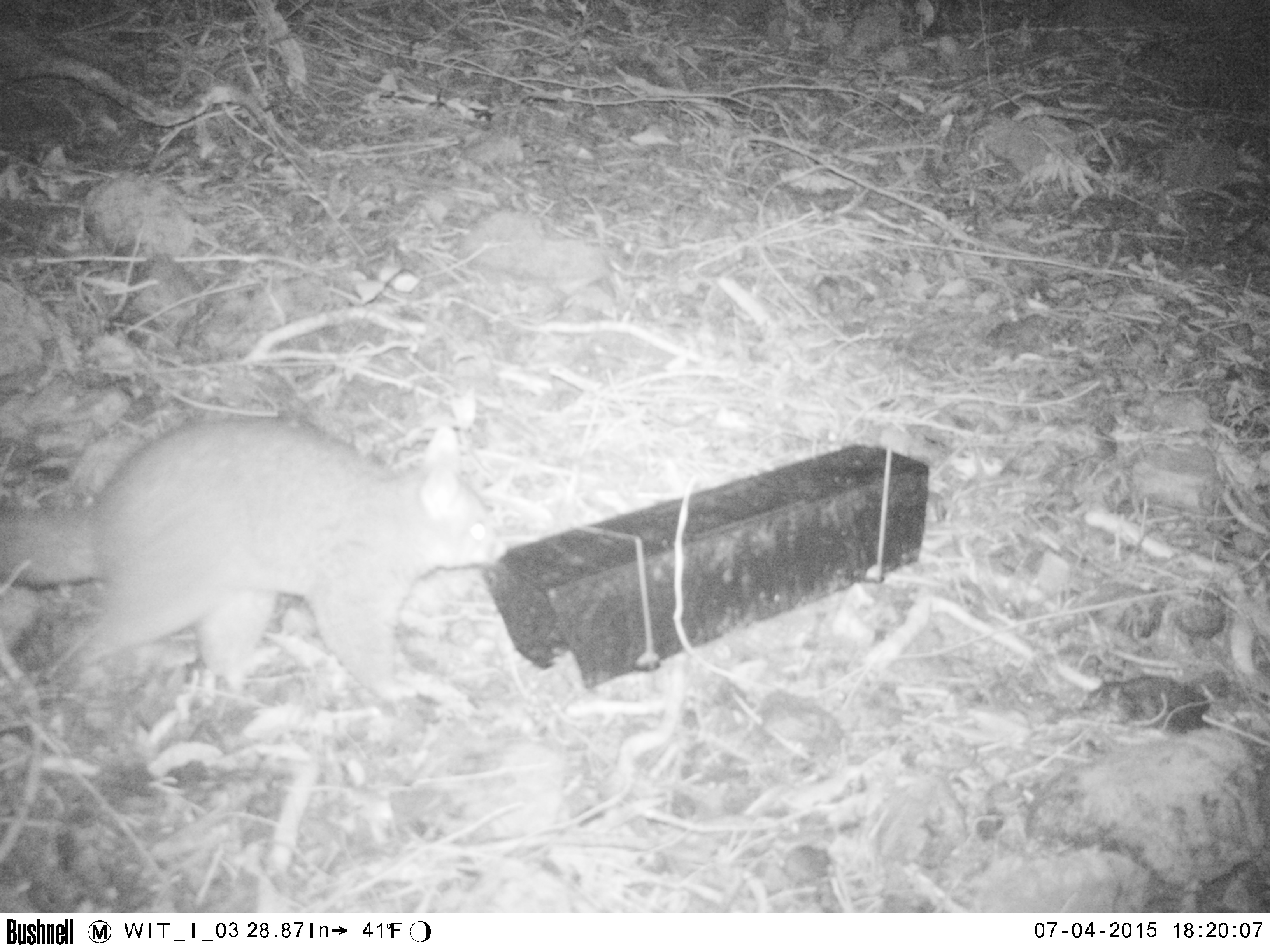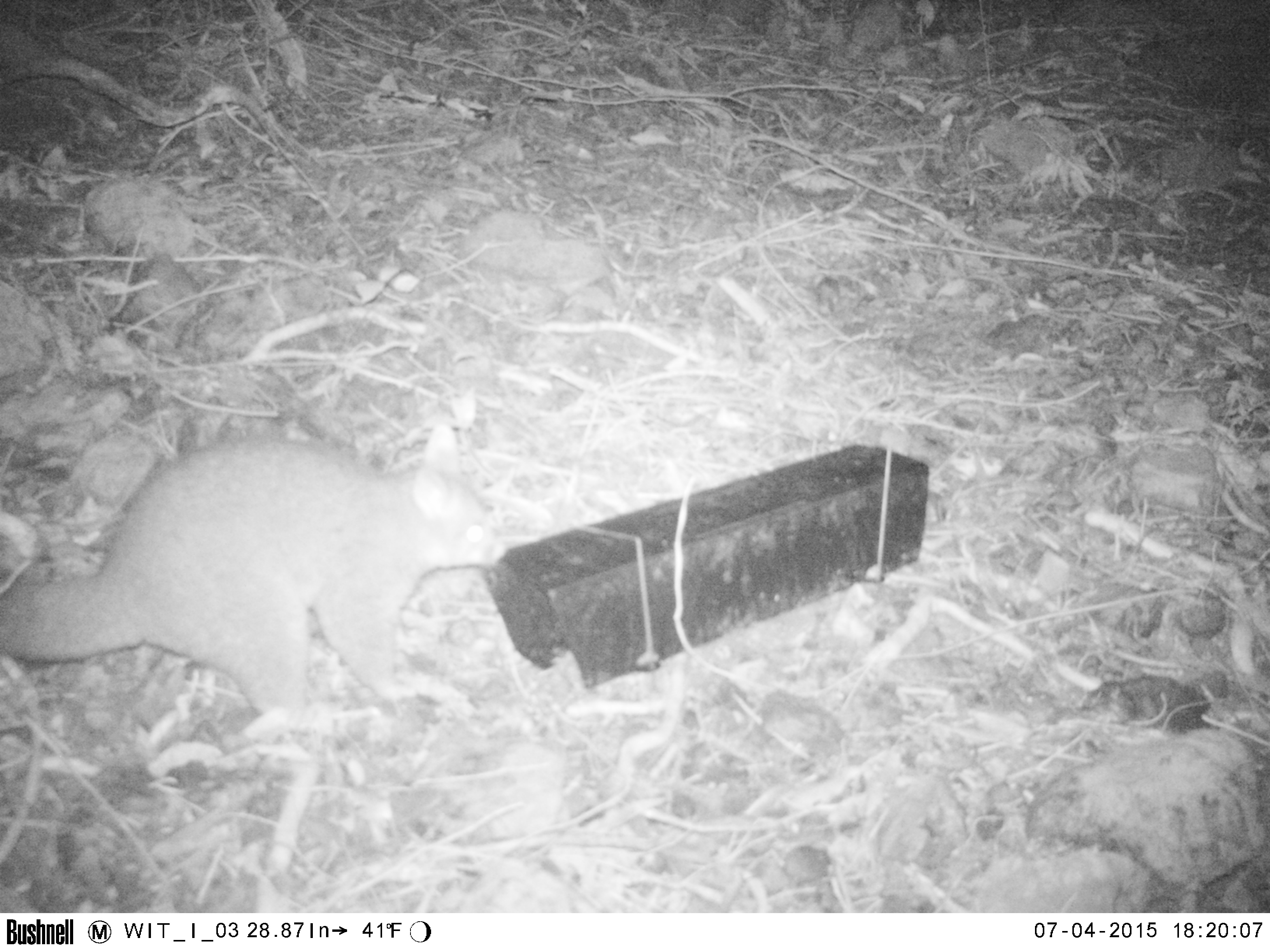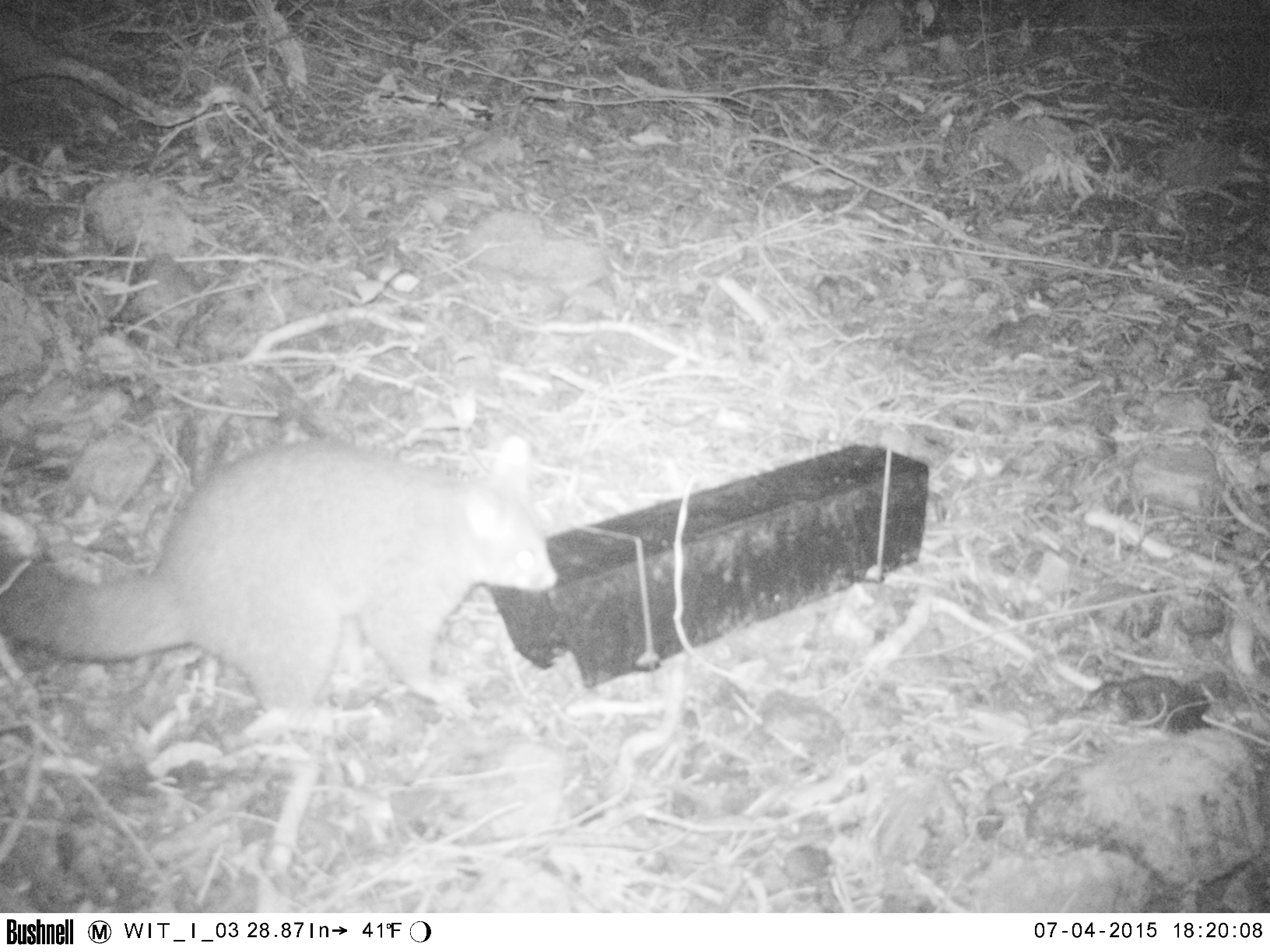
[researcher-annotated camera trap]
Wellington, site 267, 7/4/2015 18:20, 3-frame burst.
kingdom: Animalia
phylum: Chordata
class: Mammalia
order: Didelphimorphia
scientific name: Didelphimorphia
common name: possum